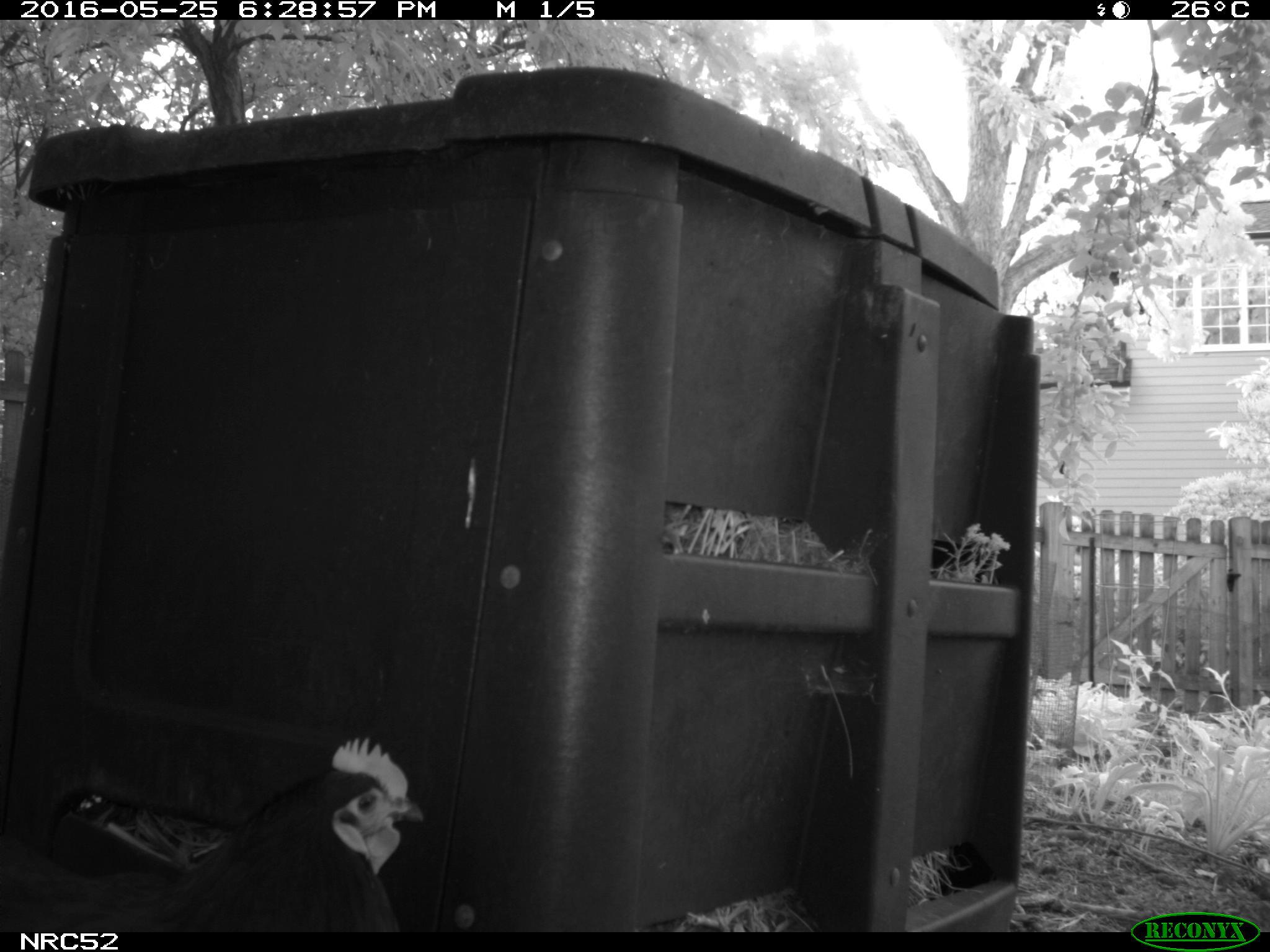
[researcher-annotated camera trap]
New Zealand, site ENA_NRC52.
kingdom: Animalia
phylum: Chordata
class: Aves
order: Galliformes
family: Phasianidae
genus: Gallus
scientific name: Gallus gallus domesticus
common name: chicken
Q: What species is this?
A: Chicken (Gallus gallus domesticus).